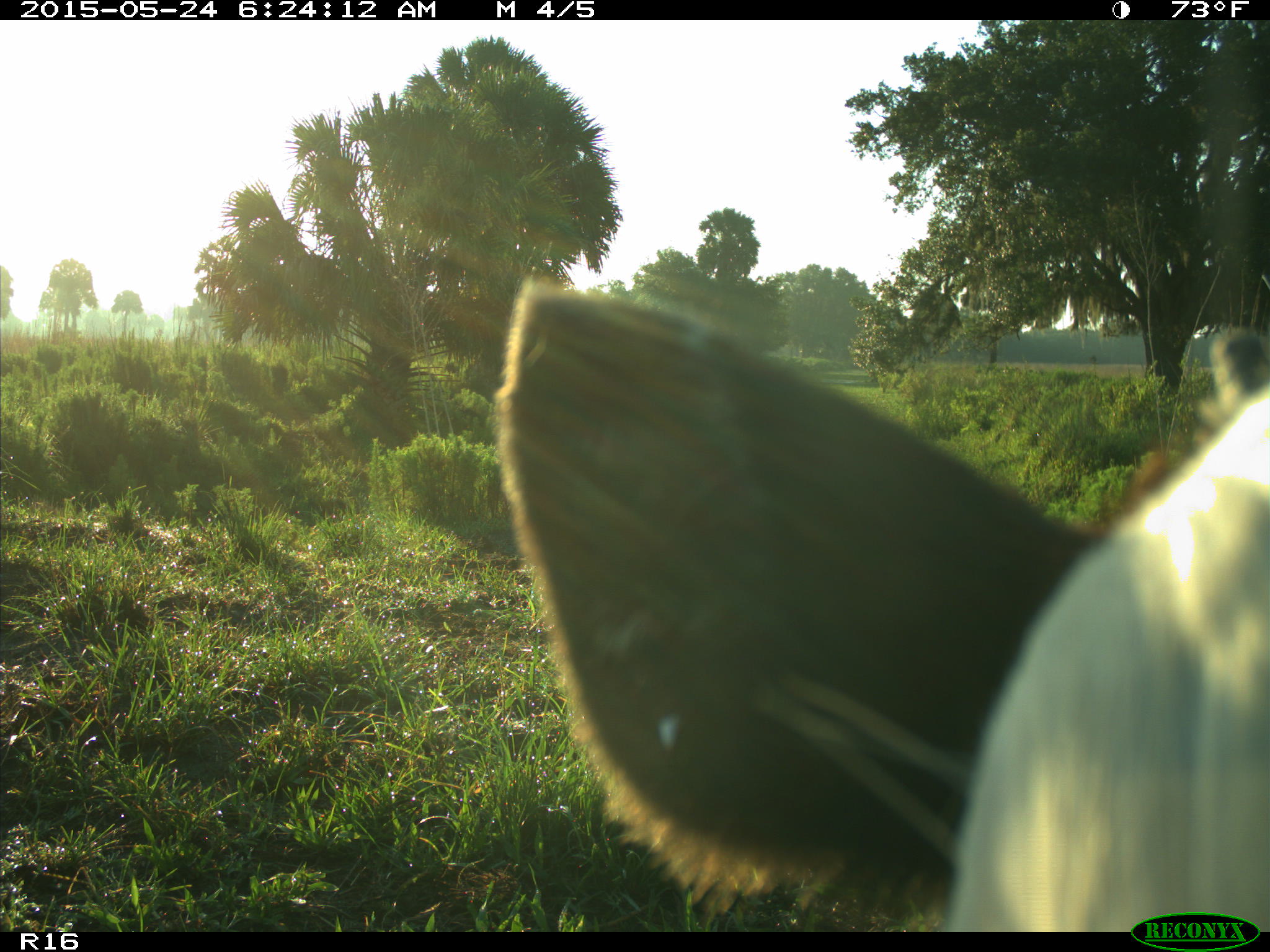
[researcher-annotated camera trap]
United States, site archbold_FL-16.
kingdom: Animalia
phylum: Chordata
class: Mammalia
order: Artiodactyla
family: Bovidae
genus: Bos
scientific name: Bos taurus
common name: domestic cow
Bos taurus (domestic cow).